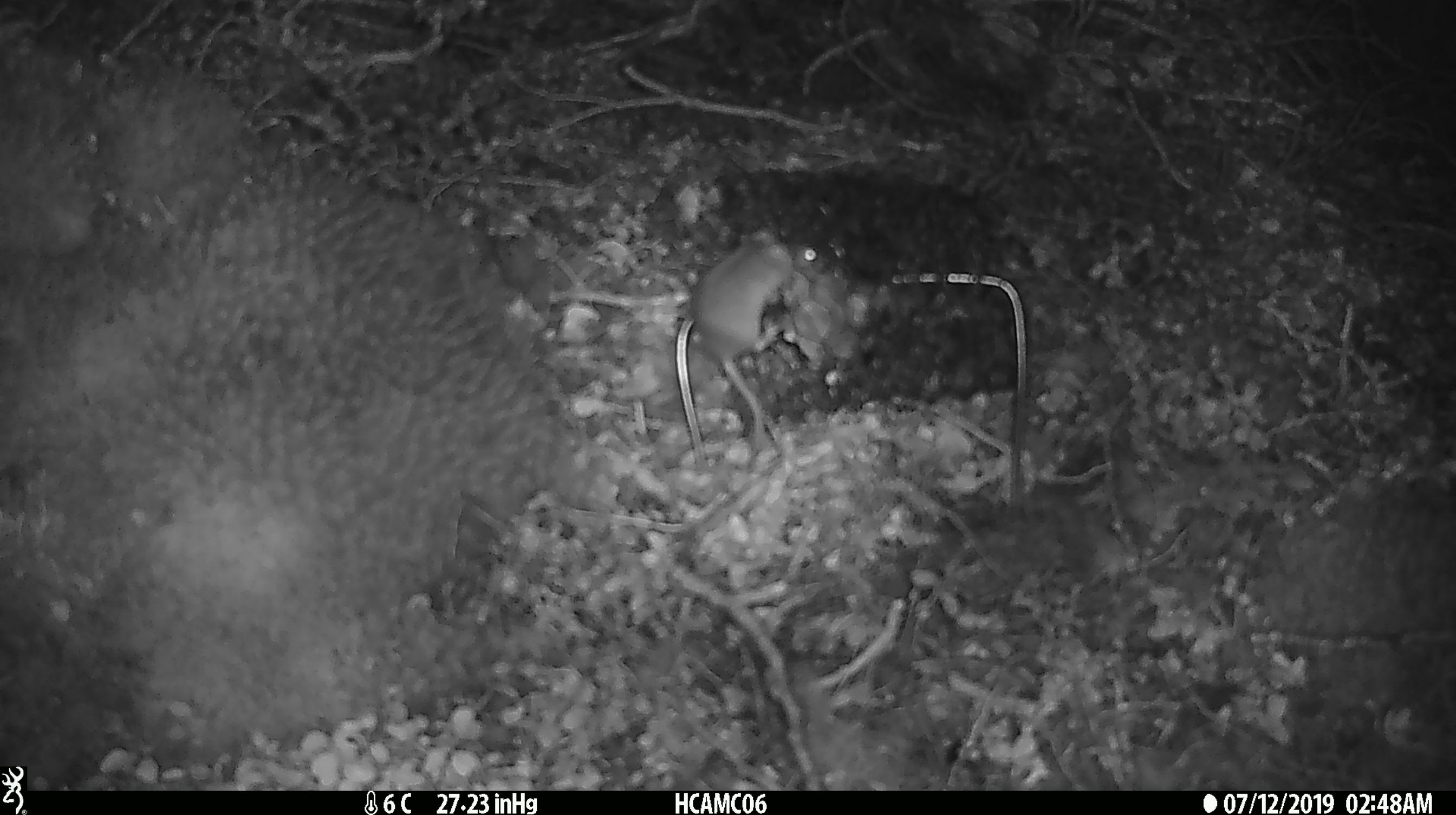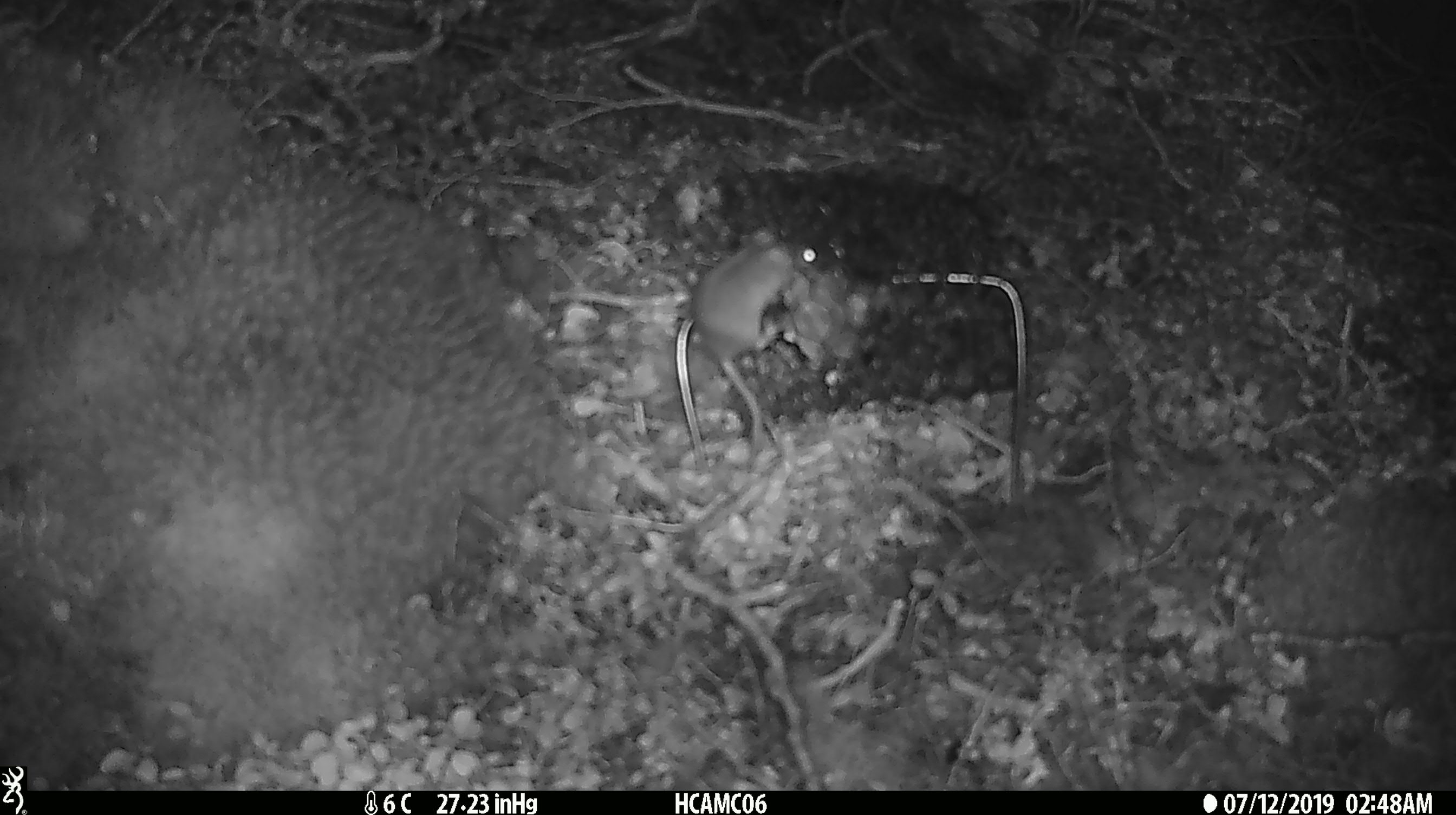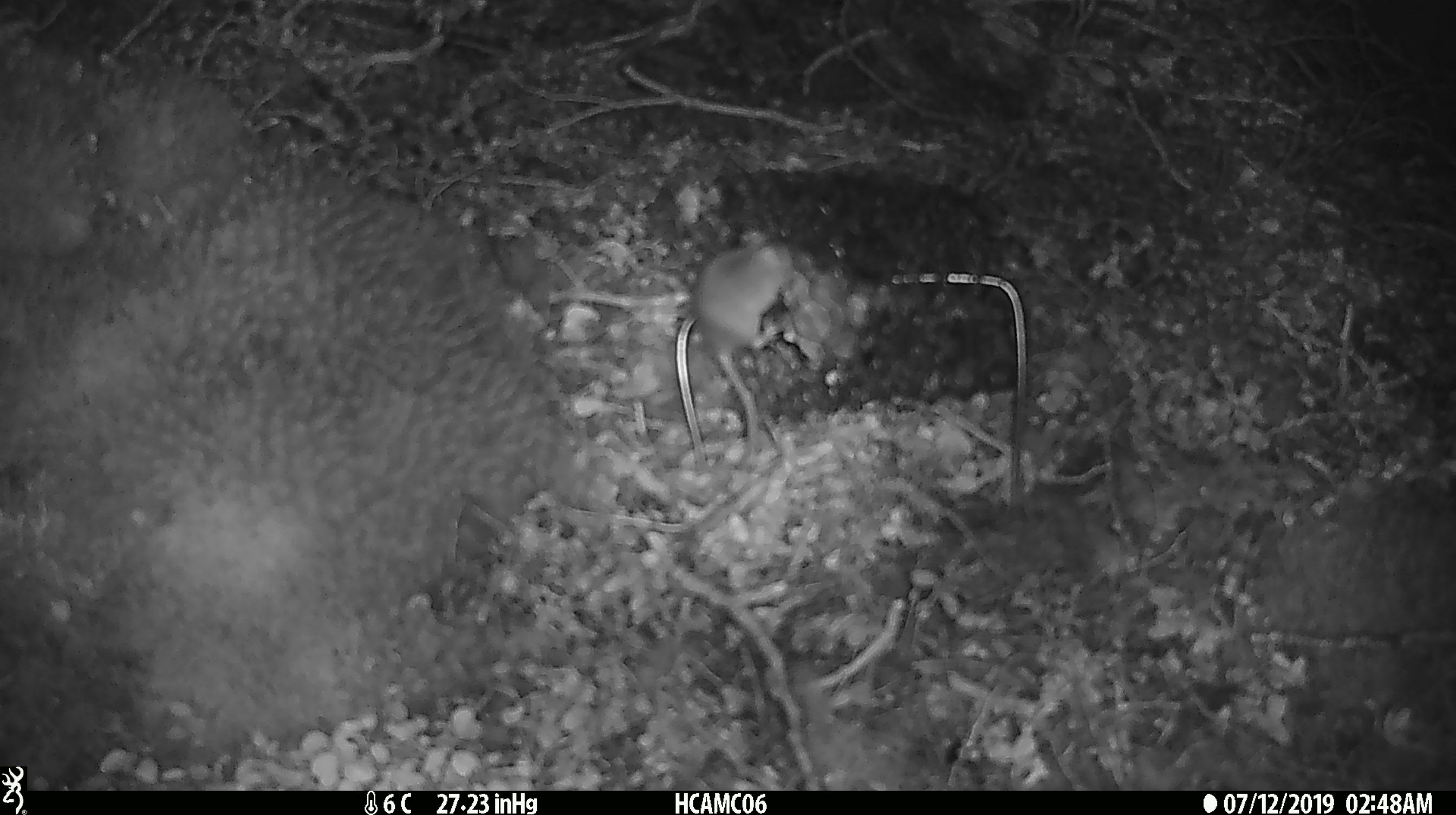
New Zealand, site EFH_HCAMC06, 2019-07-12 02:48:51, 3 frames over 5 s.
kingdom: Animalia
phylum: Chordata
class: Mammalia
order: Rodentia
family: Muridae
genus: Mus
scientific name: Mus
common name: mouse